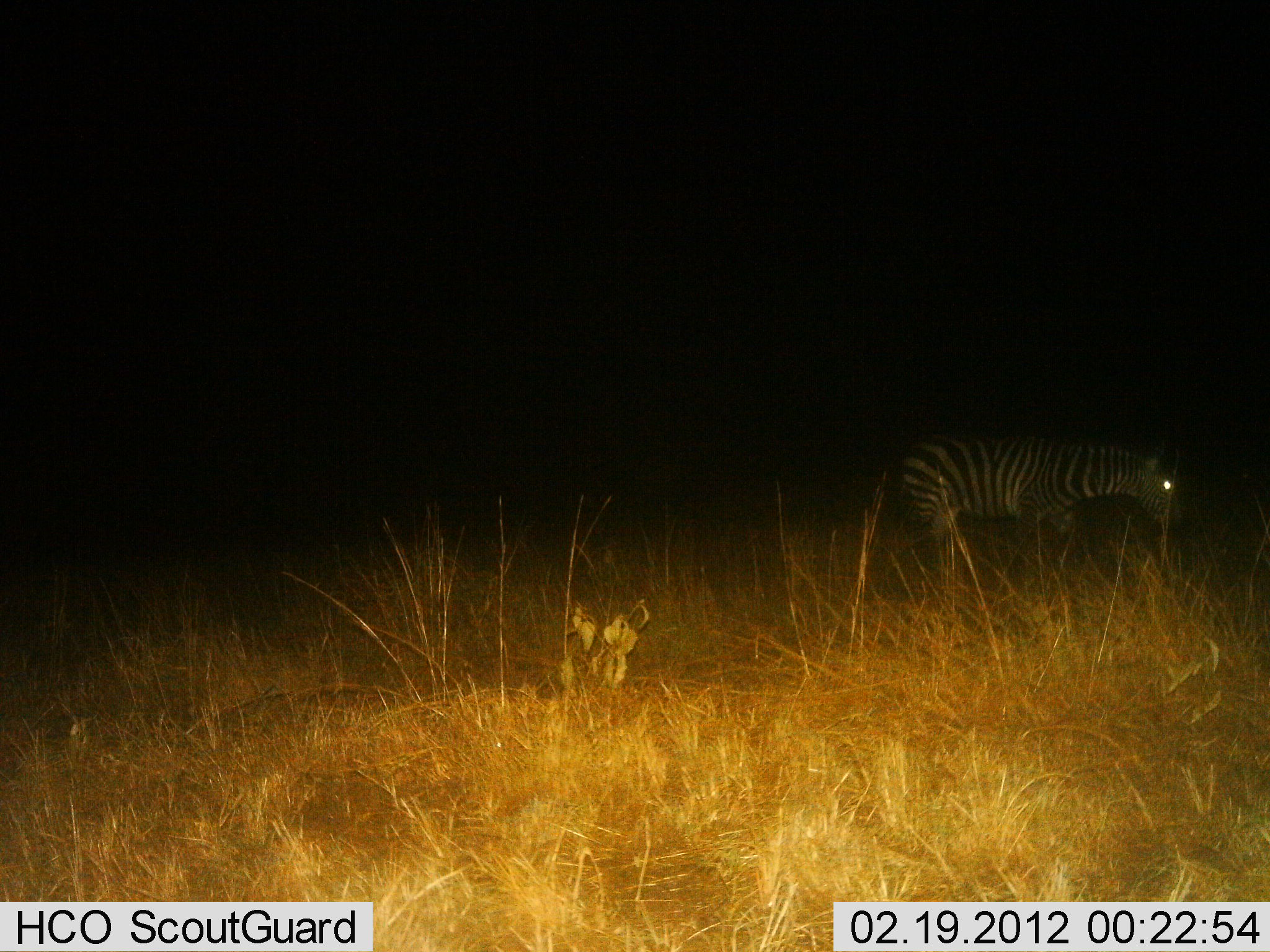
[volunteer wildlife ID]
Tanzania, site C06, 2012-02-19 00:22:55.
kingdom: Animalia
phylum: Chordata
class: Mammalia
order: Perissodactyla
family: Equidae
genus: Equus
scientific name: Equus quagga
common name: plains zebra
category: zebra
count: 1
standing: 59%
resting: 6%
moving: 41%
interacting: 0%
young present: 0%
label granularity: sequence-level